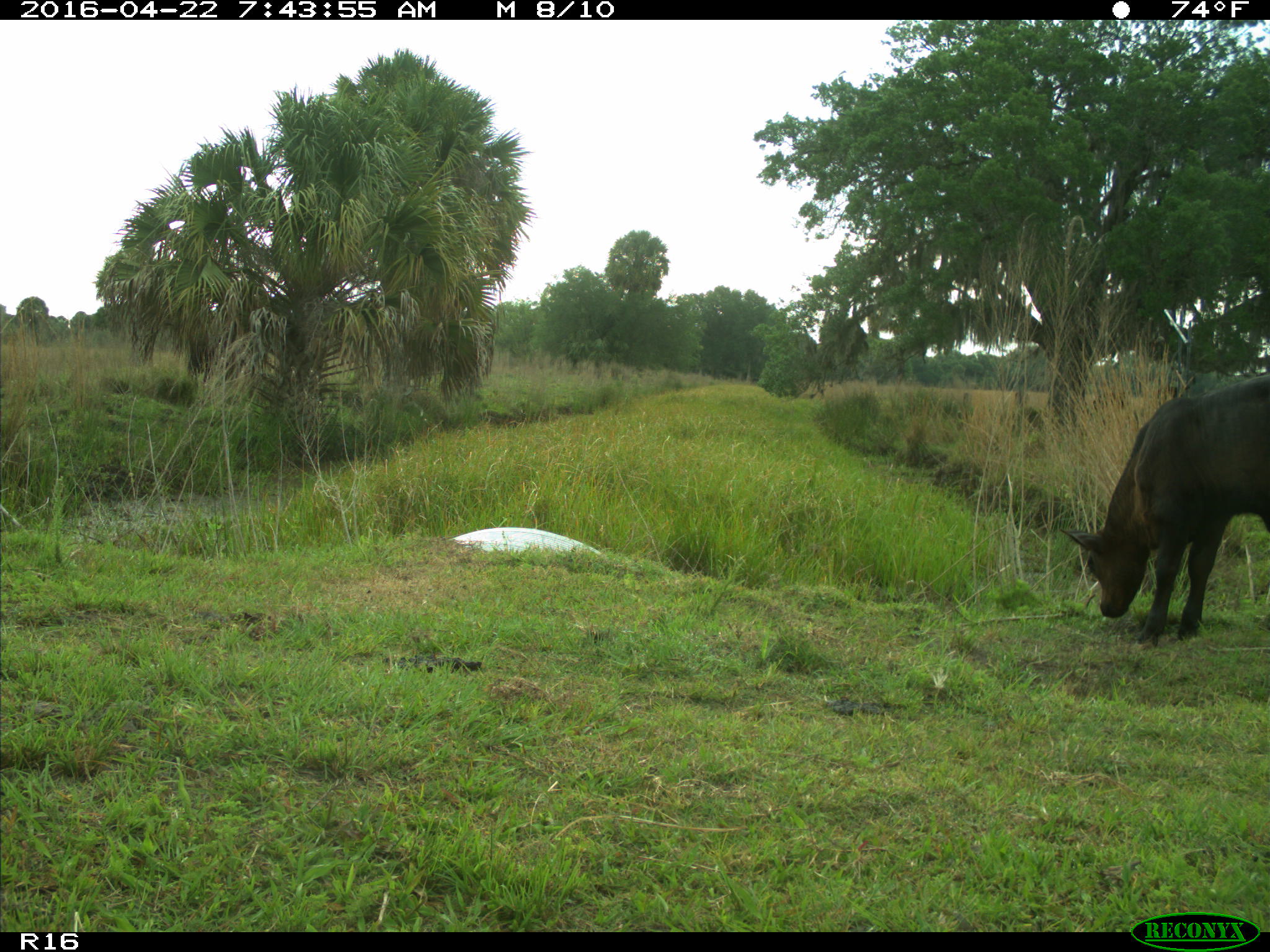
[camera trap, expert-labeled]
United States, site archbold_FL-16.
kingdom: Animalia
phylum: Chordata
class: Mammalia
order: Artiodactyla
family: Bovidae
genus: Bos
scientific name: Bos taurus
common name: domestic cow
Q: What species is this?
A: Bos taurus (domestic cow).